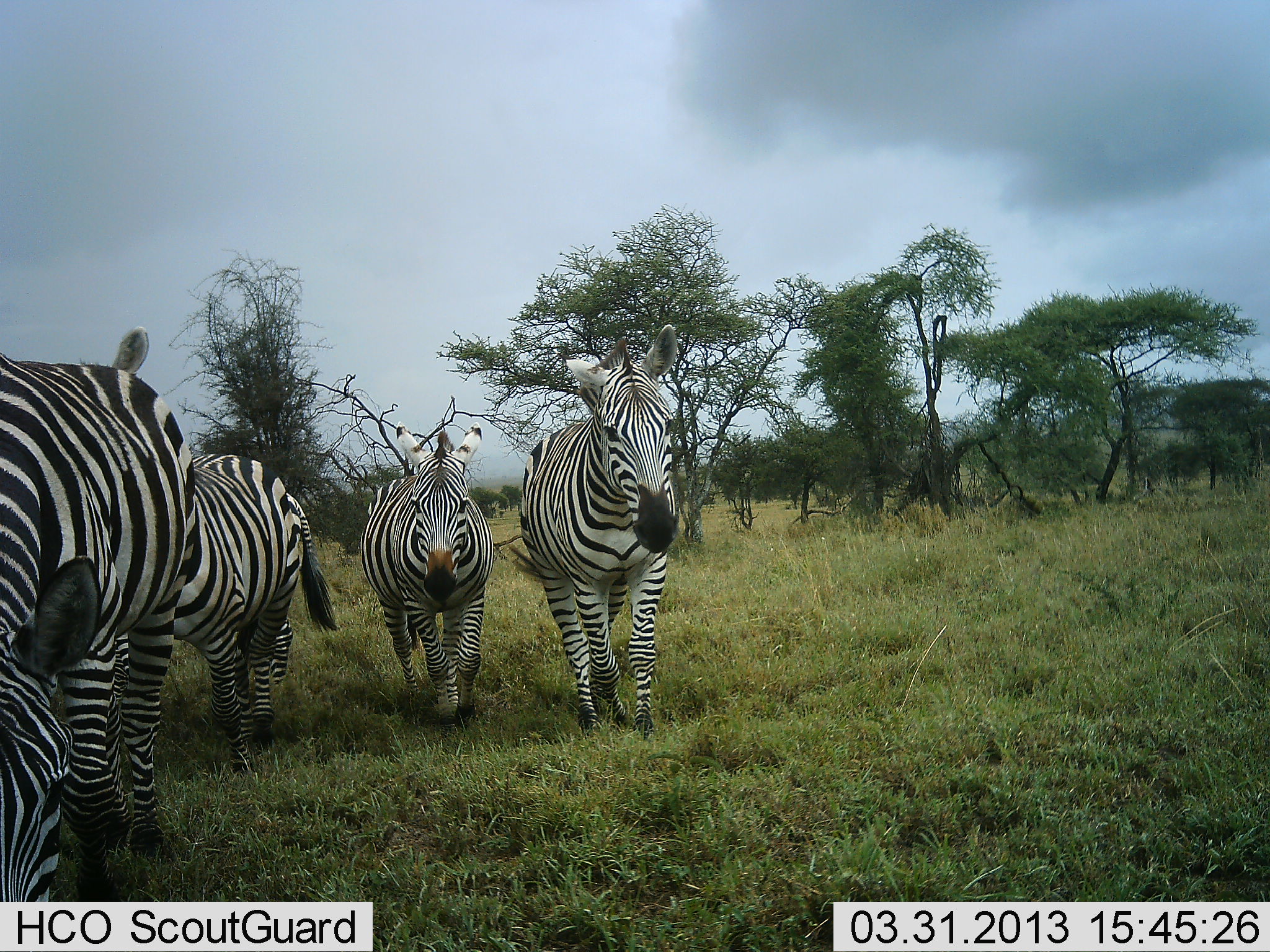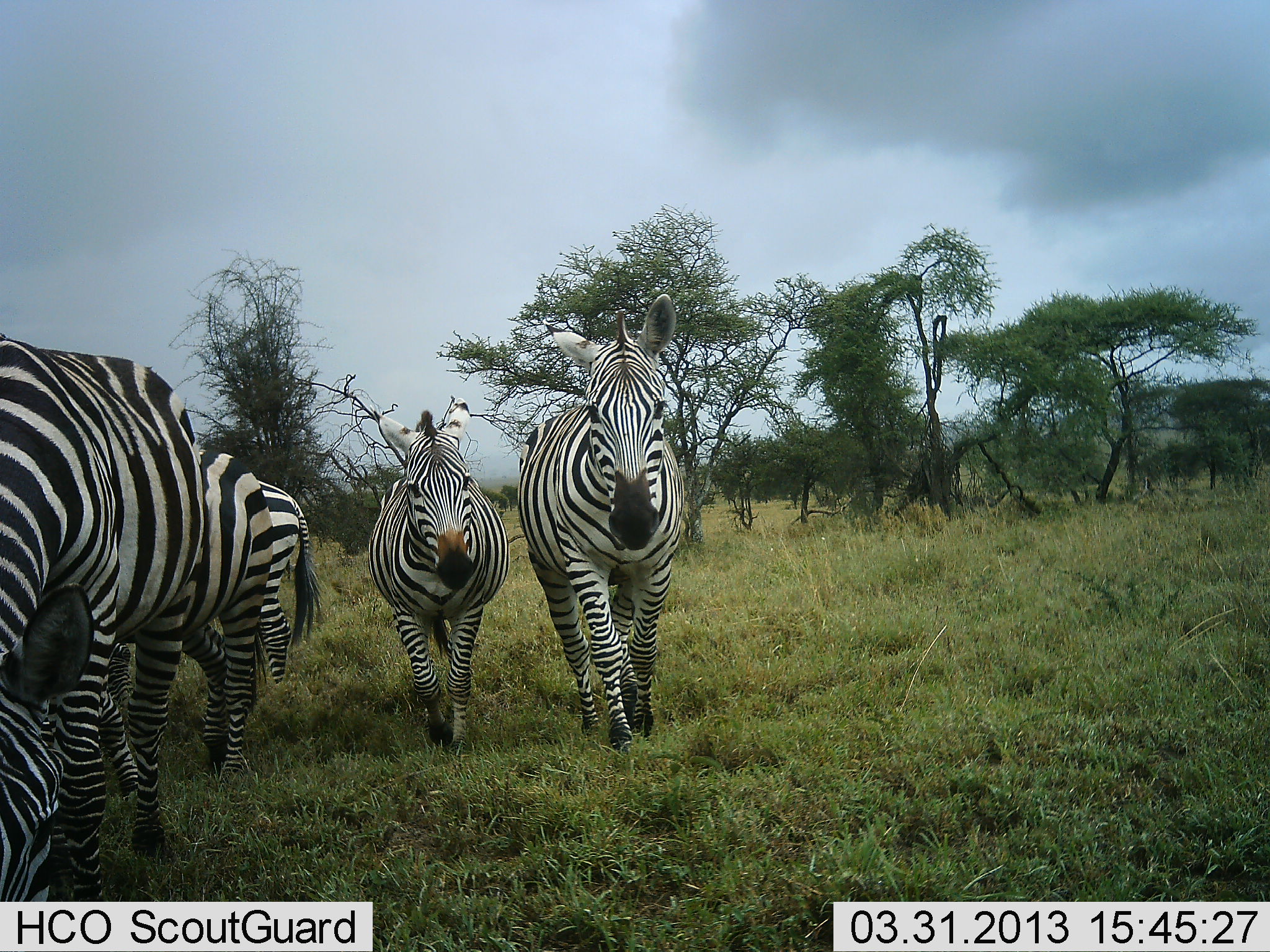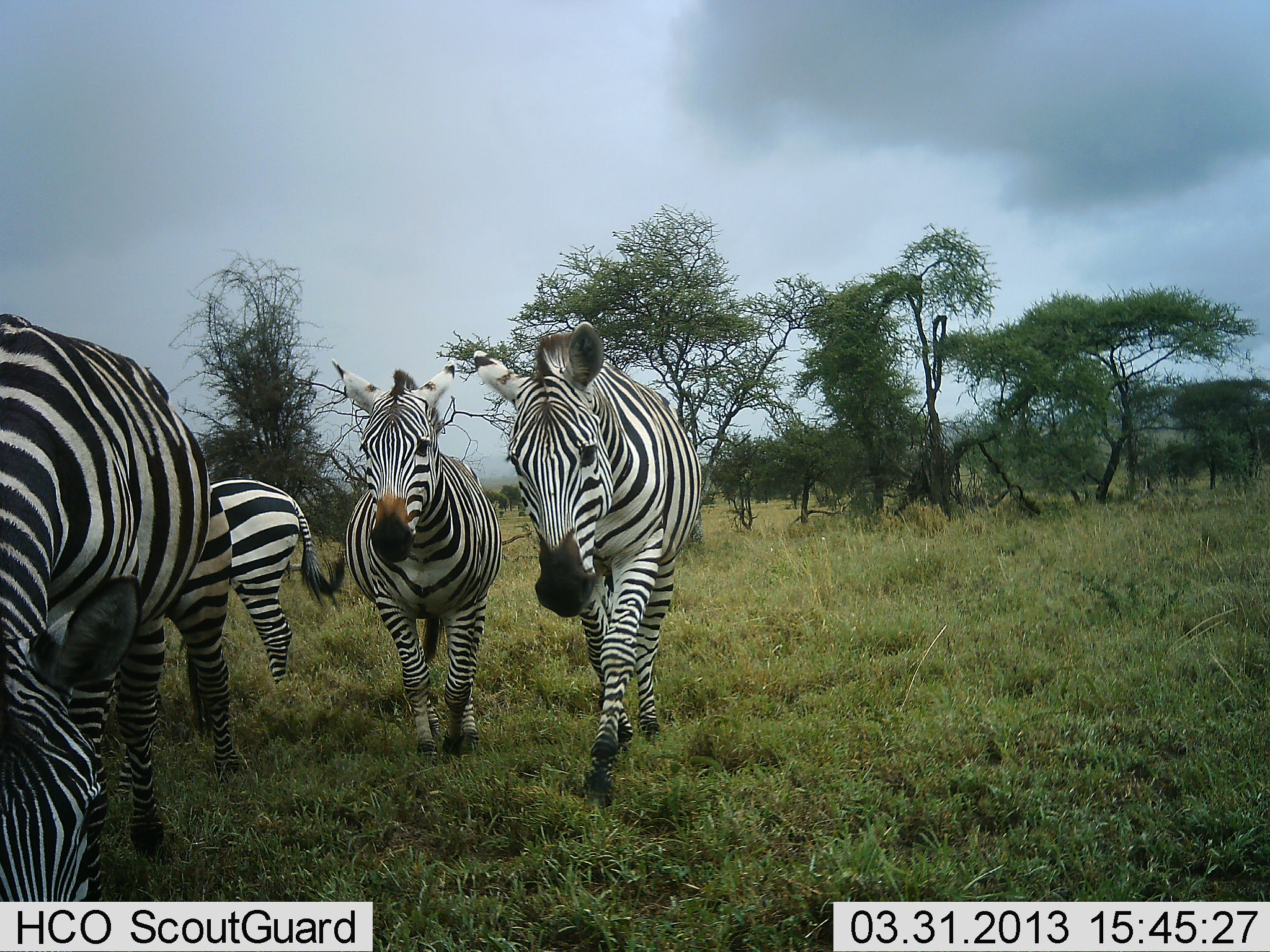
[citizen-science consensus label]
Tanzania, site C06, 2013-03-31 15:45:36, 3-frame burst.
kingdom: Animalia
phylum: Chordata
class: Mammalia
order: Perissodactyla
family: Equidae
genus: Equus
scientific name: Equus quagga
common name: plains zebra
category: zebra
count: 5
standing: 24%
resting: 6%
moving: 100%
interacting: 0%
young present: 0%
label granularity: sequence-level